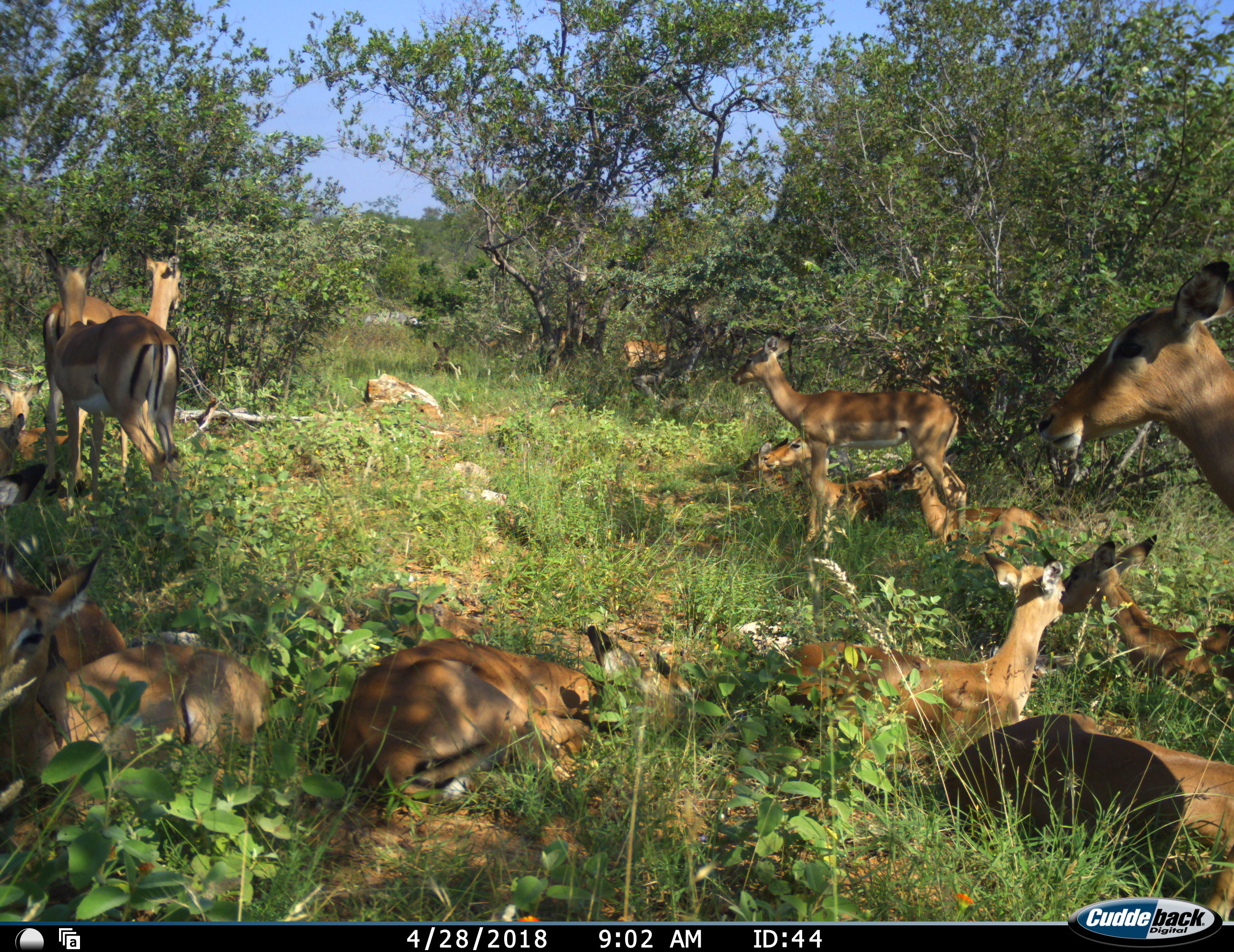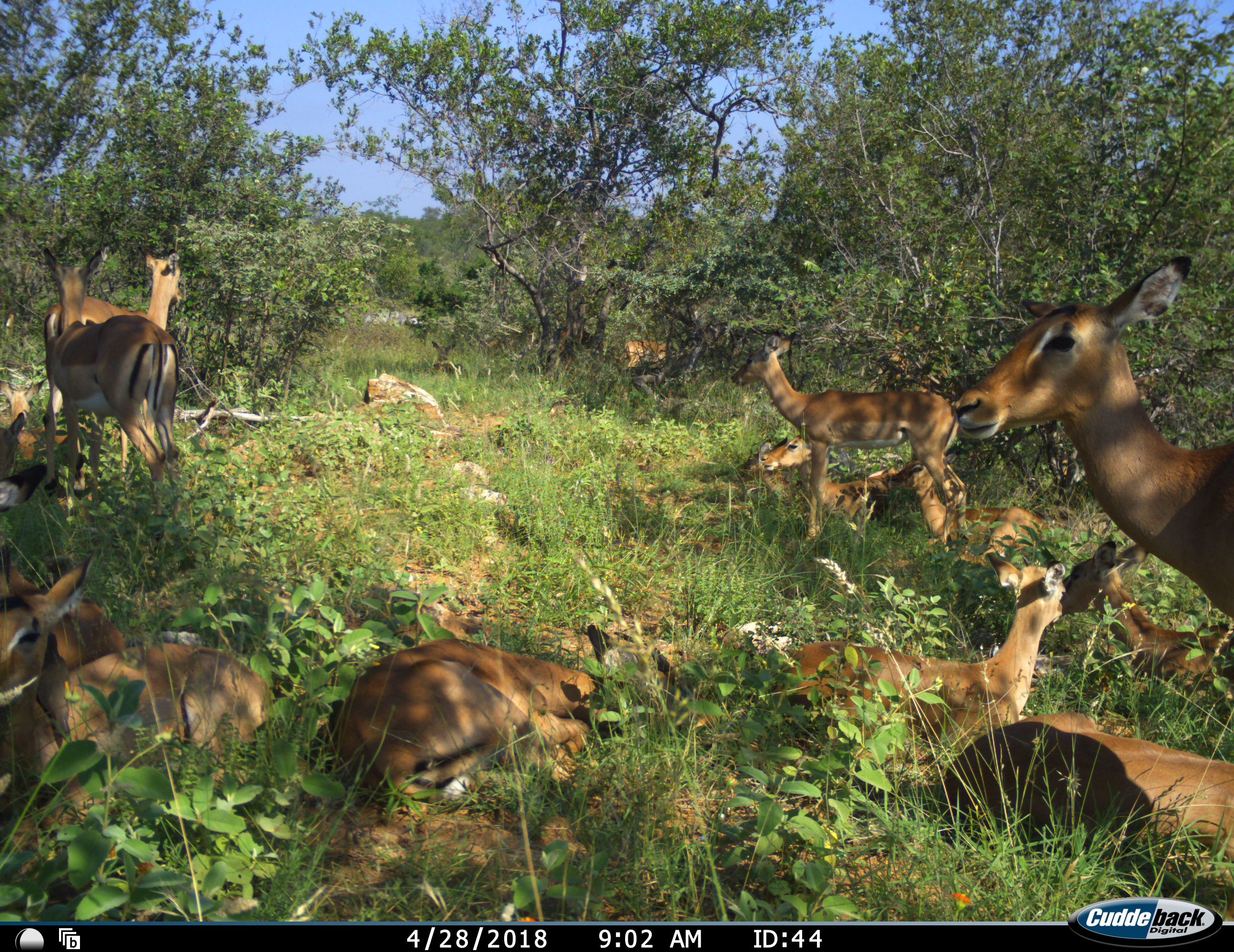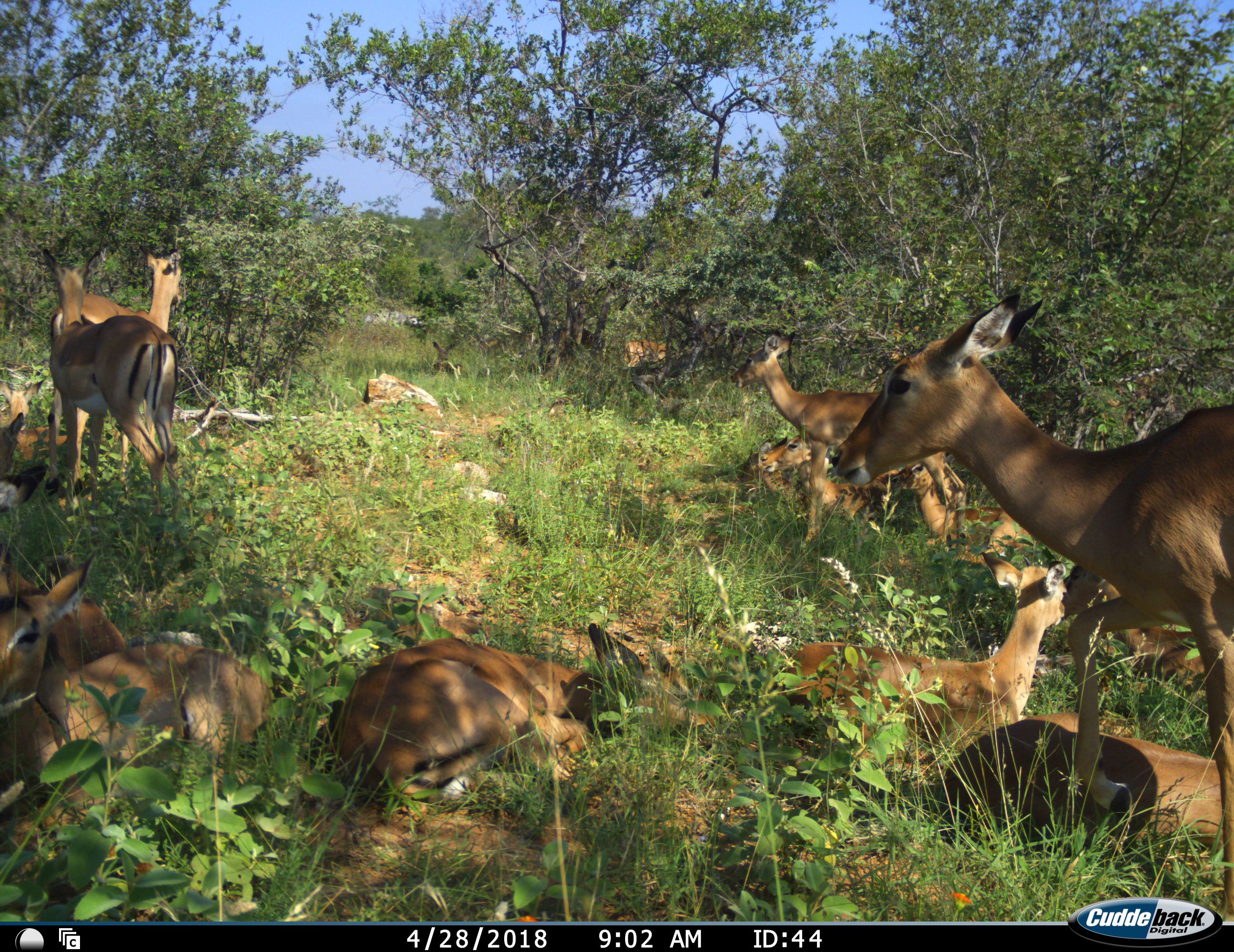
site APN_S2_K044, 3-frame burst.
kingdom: Animalia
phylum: Chordata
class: Mammalia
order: Artiodactyla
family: Bovidae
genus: Aepyceros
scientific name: Aepyceros melampus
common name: impala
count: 11-50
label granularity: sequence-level